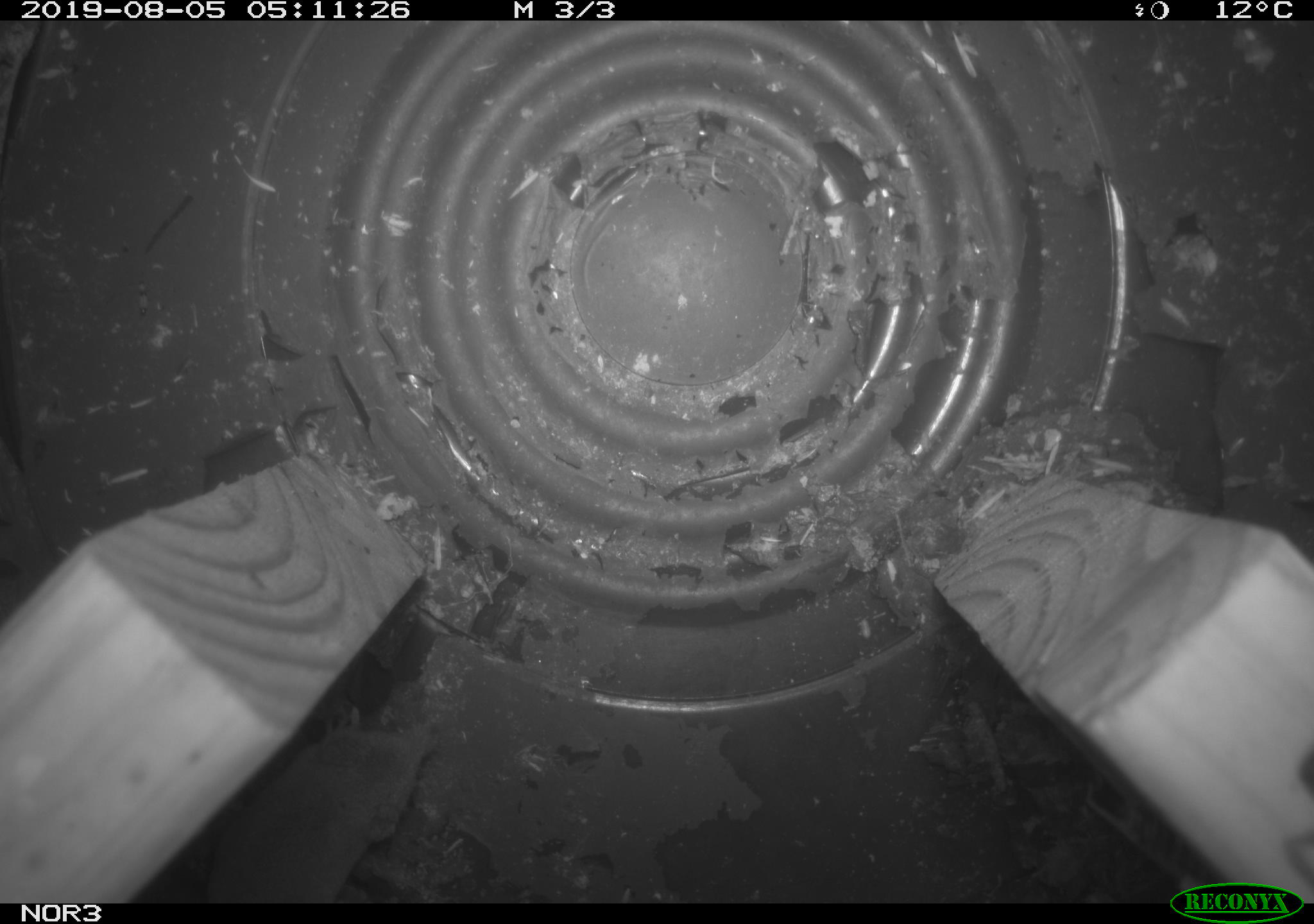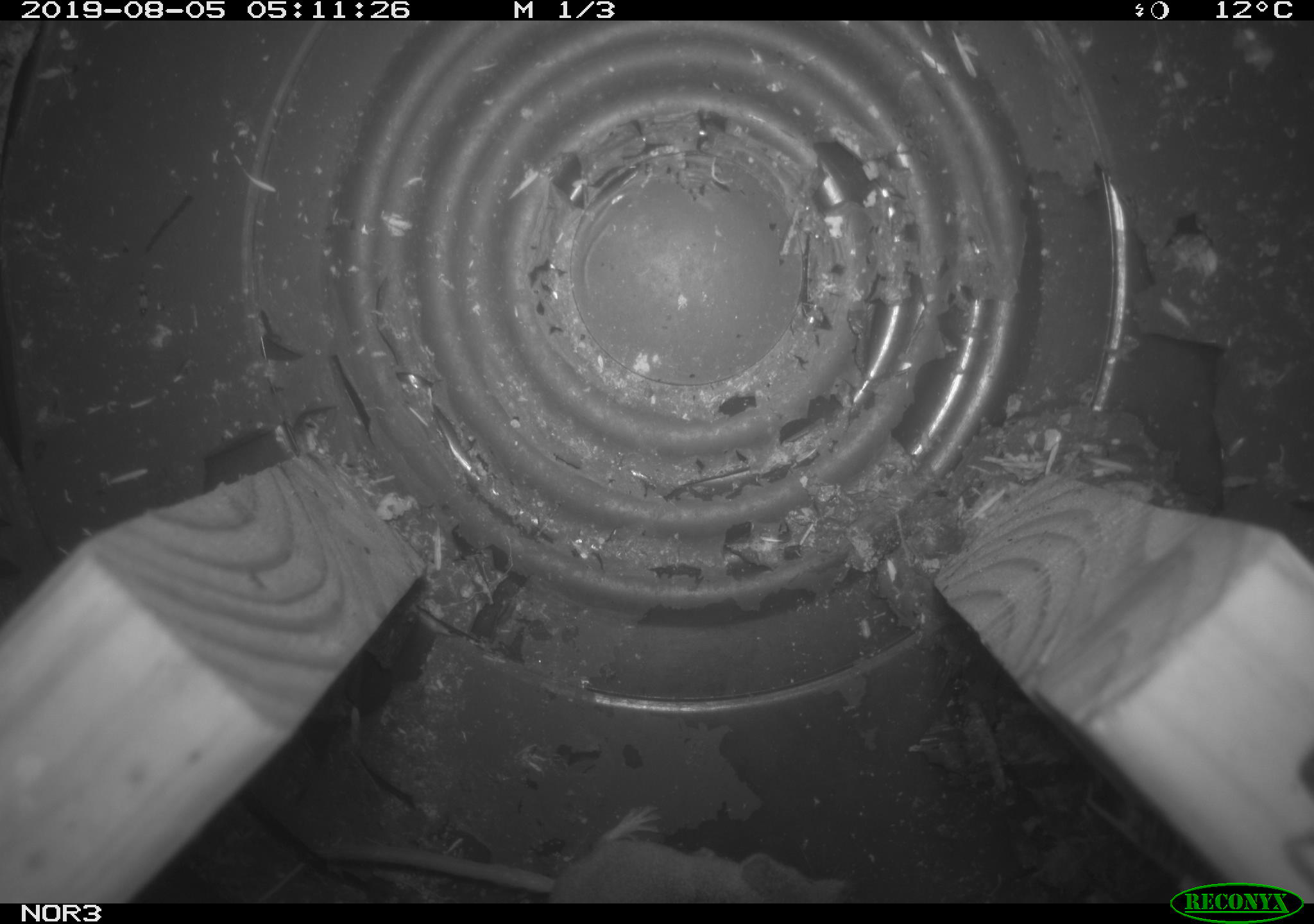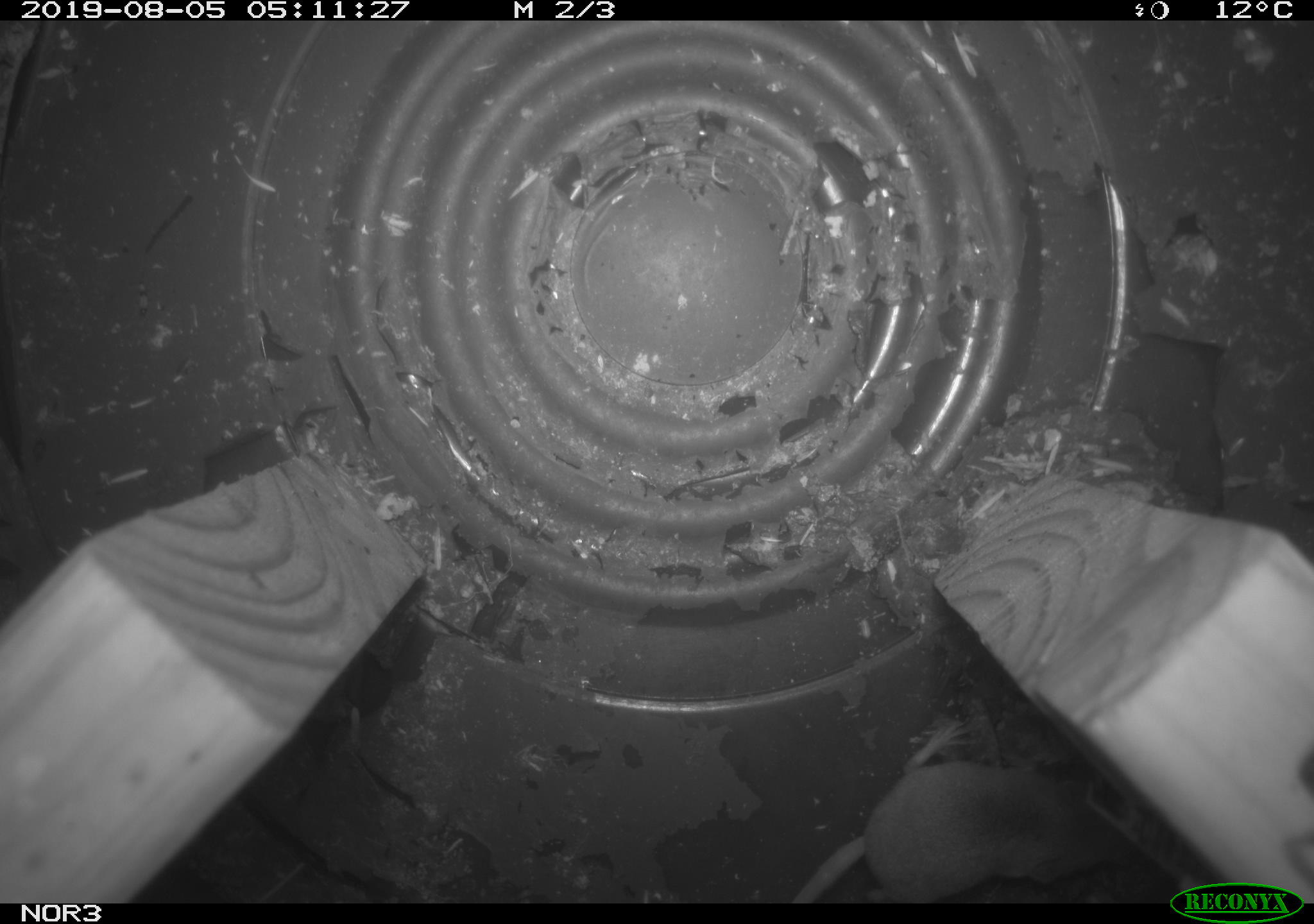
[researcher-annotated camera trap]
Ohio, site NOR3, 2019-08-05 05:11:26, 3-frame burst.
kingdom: Animalia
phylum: Chordata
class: Mammalia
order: Eulipotyphla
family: Soricidae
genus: Sorex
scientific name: Sorex cinereus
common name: masked shrew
Masked shrew (Sorex cinereus).